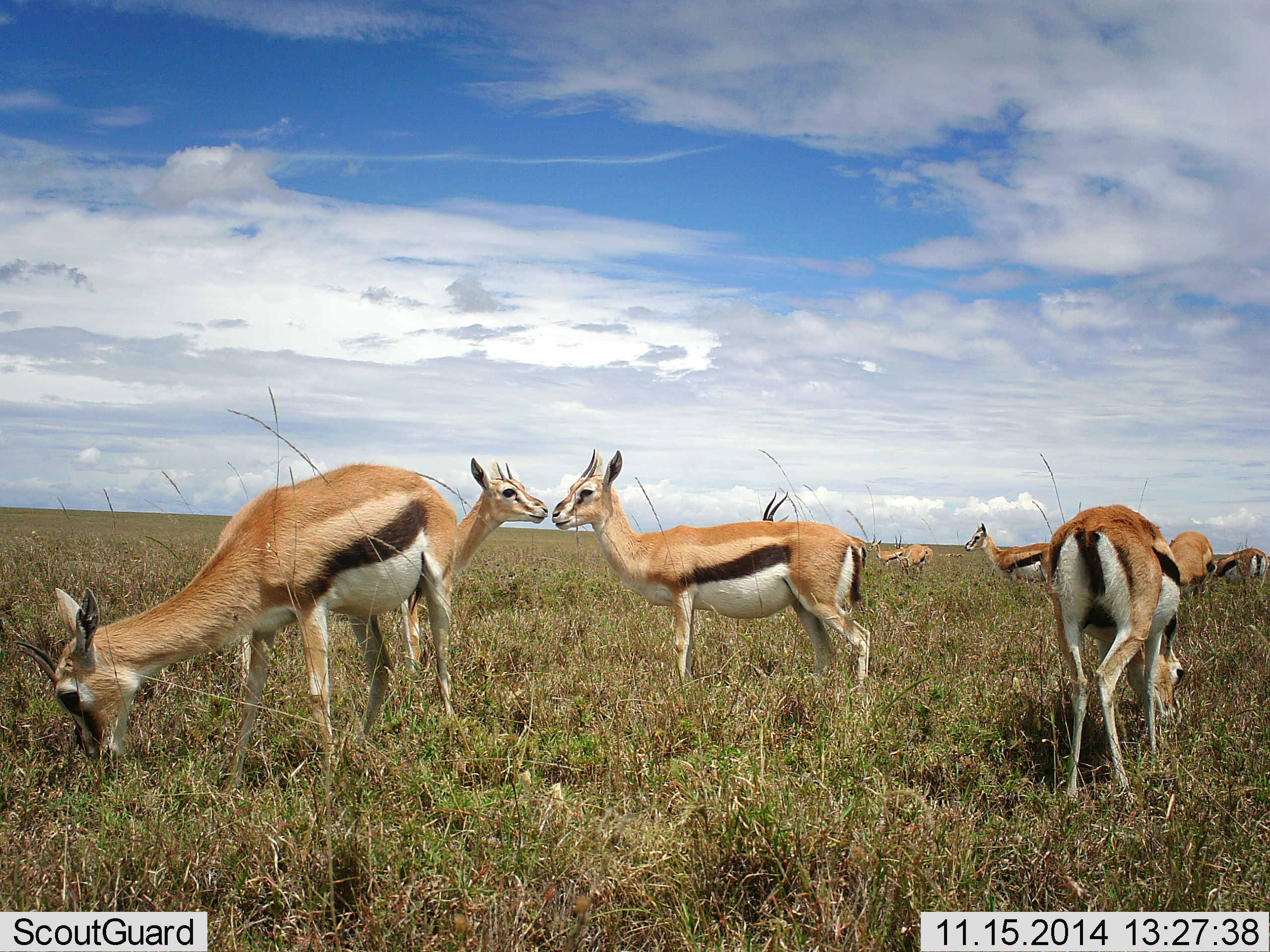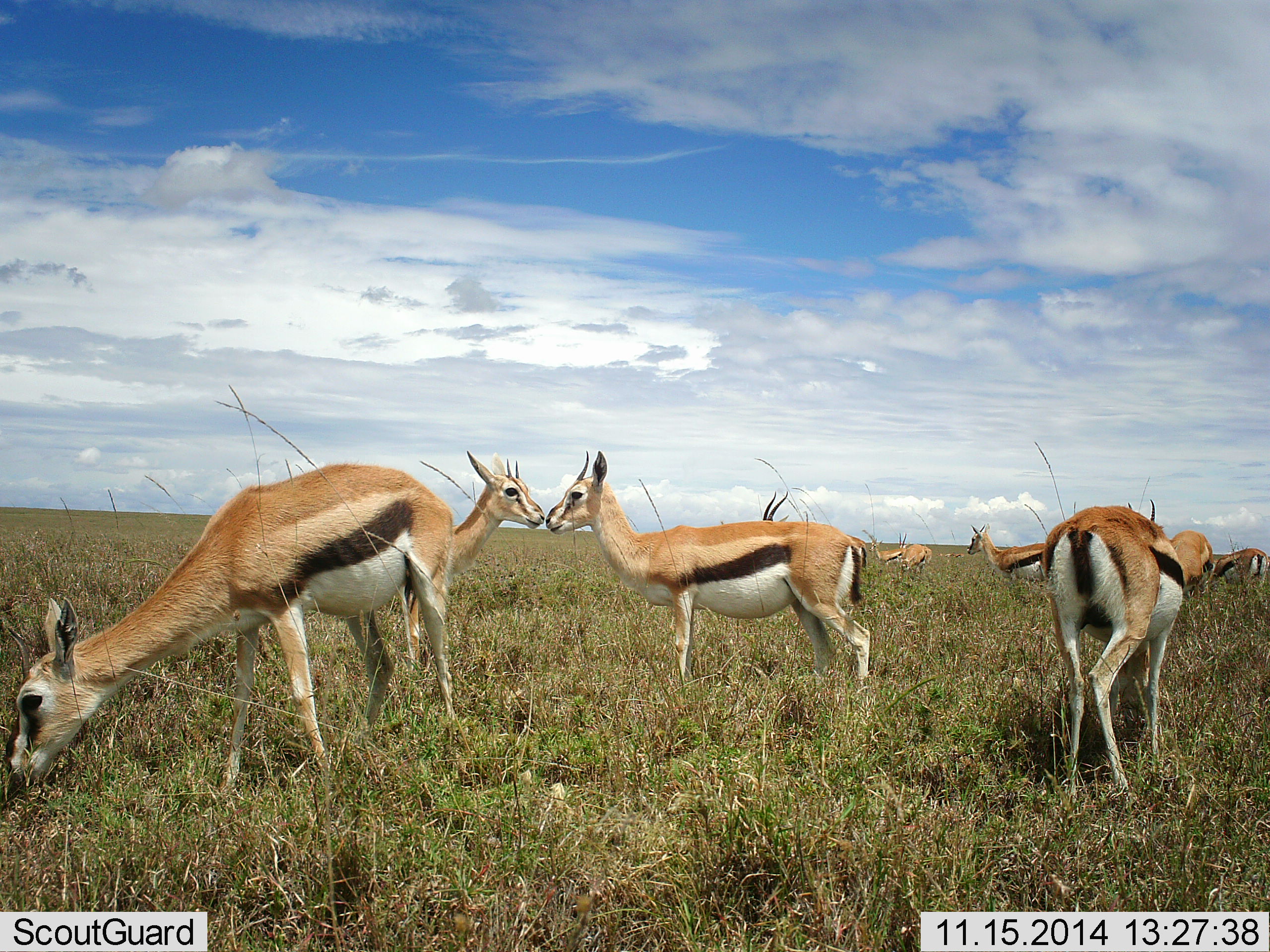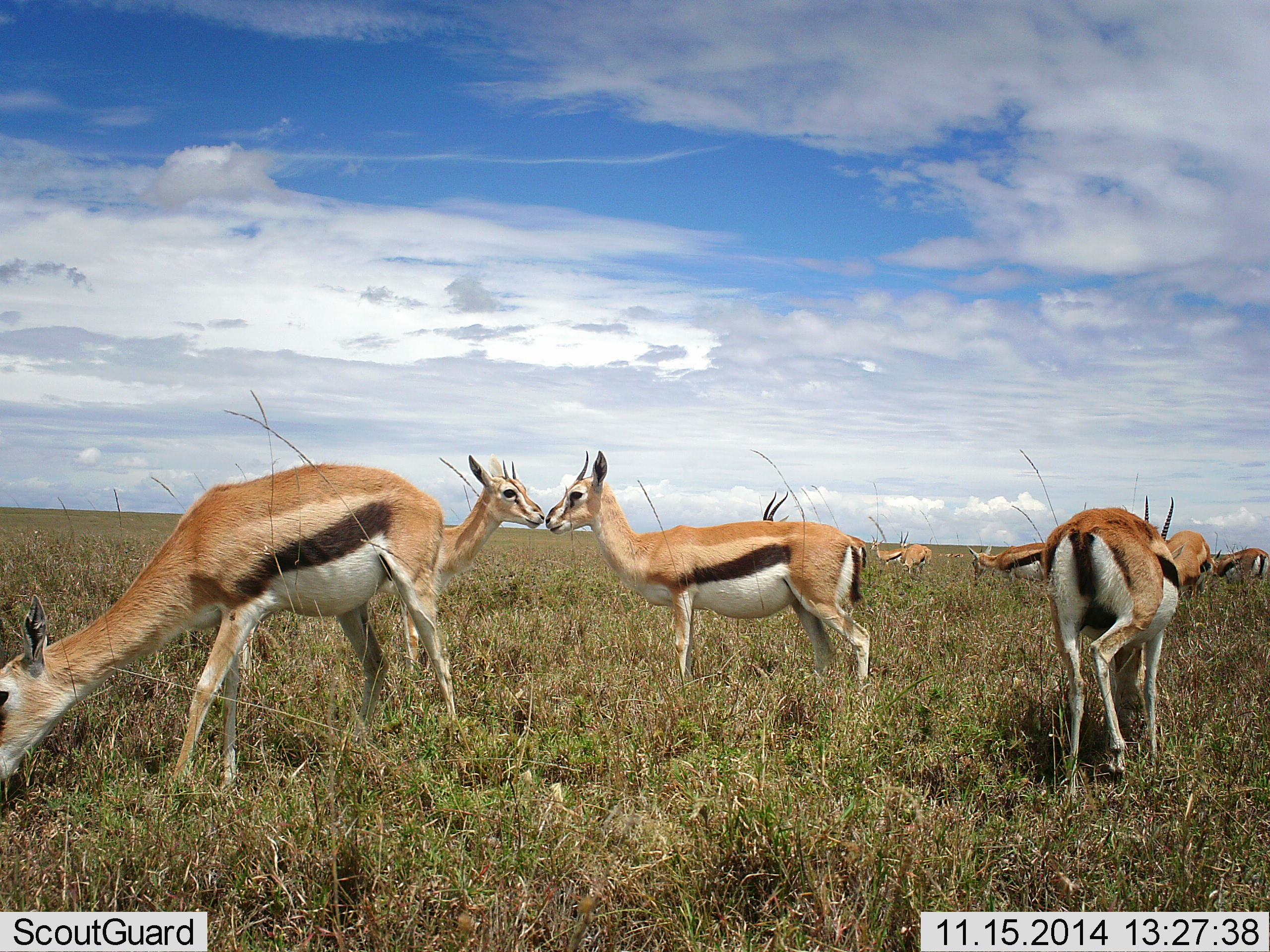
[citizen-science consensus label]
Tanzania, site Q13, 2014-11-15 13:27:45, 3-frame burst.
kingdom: Animalia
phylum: Chordata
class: Mammalia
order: Artiodactyla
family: Bovidae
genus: Eudorcas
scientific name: Eudorcas thomsonii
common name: thomson's gazelle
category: gazellethomsons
Gazellethomsons (thomson's gazelle) (Eudorcas thomsonii), count 10. Behavior (volunteer vote fractions): standing 90%, resting 0%, moving 10%, interacting 40%. Young present (vote fraction): 0%. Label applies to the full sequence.